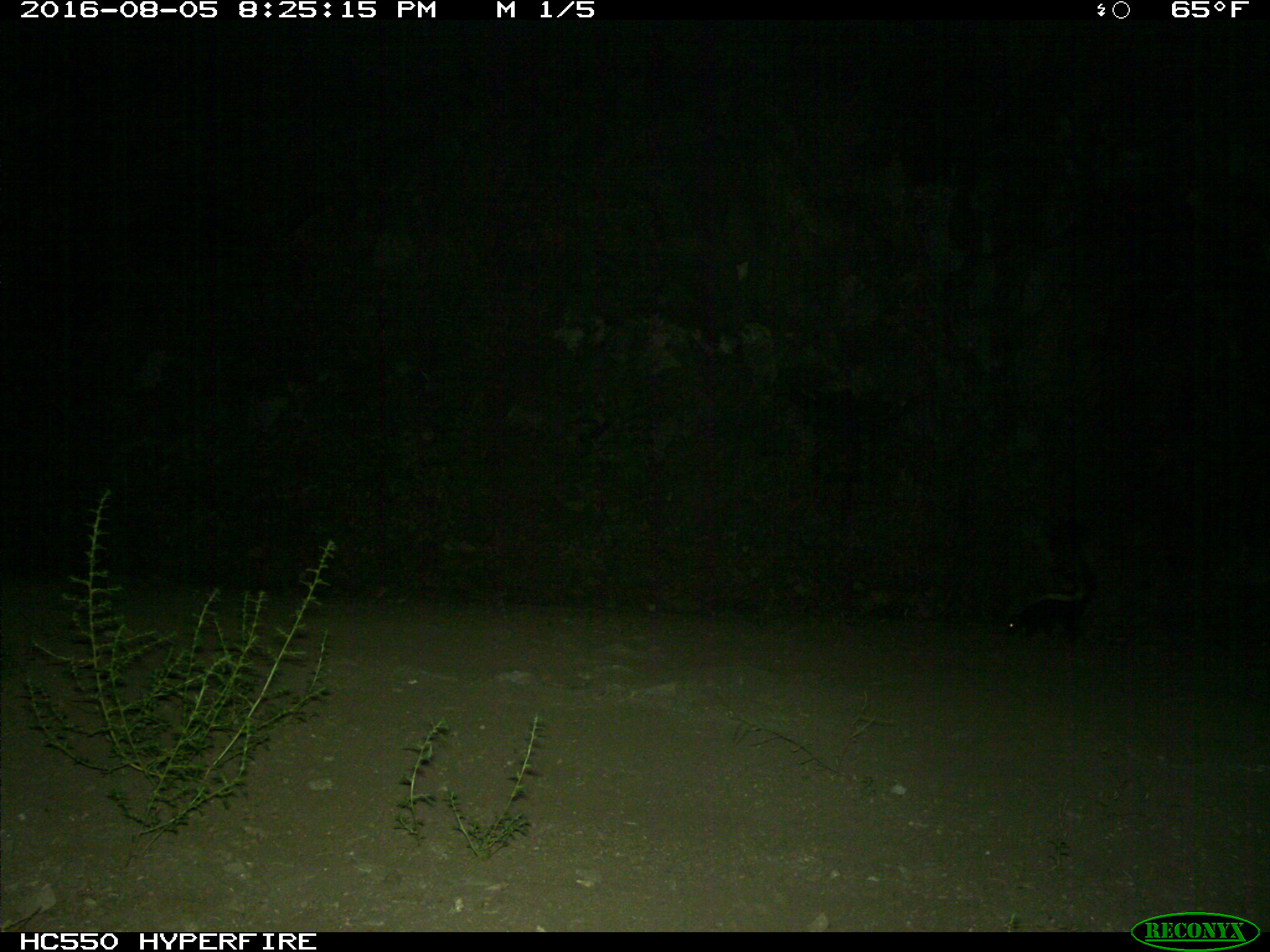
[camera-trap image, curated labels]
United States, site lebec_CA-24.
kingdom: Animalia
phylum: Chordata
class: Mammalia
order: Carnivora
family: Mephitidae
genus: Mephitis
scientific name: Mephitis mephitis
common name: striped skunk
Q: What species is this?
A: Mephitis mephitis (striped skunk).